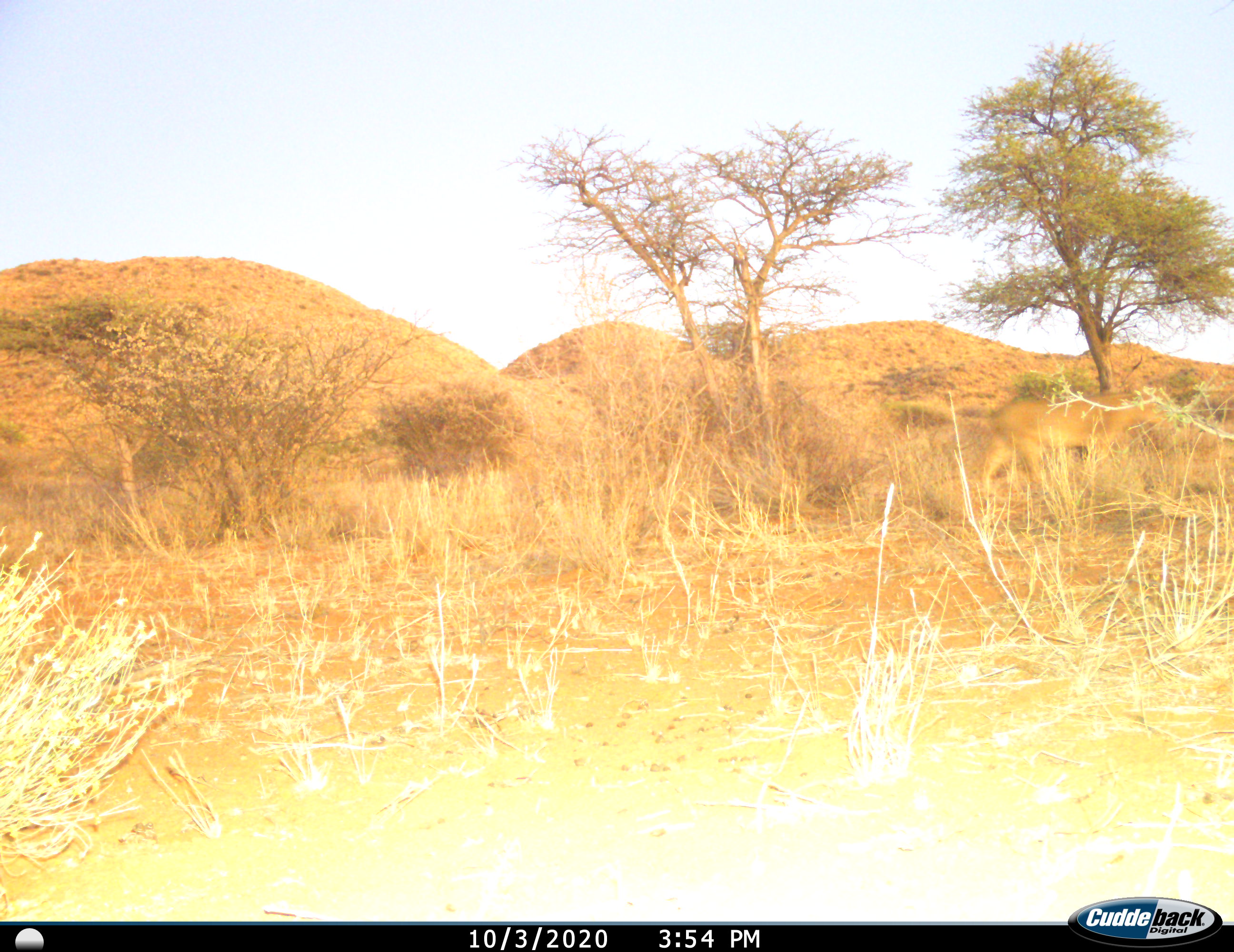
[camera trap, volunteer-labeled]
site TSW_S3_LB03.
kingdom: Animalia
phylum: Chordata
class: Mammalia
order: Carnivora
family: Felidae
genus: Panthera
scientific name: Panthera leo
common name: lion female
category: lionfemale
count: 1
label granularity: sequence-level